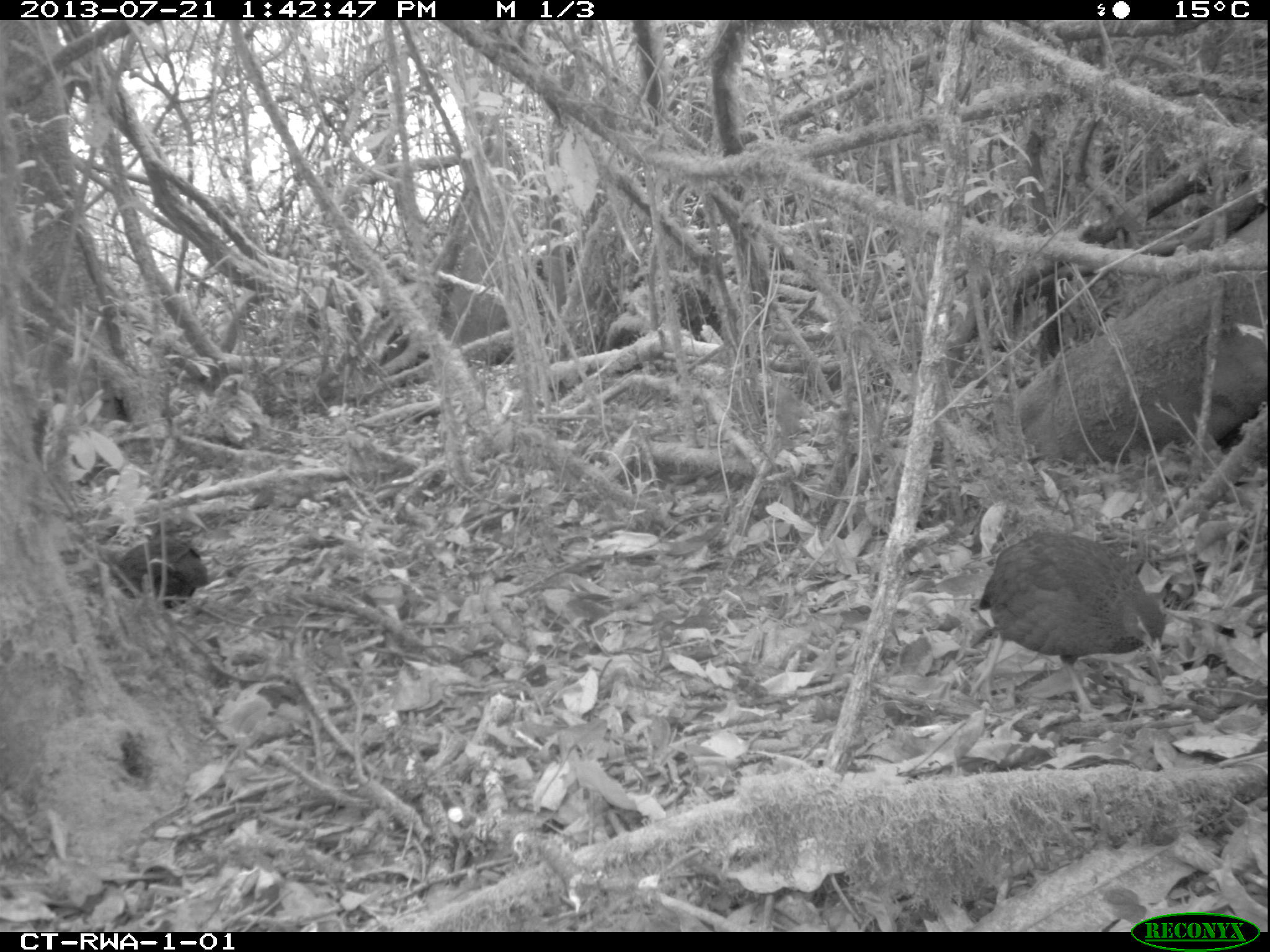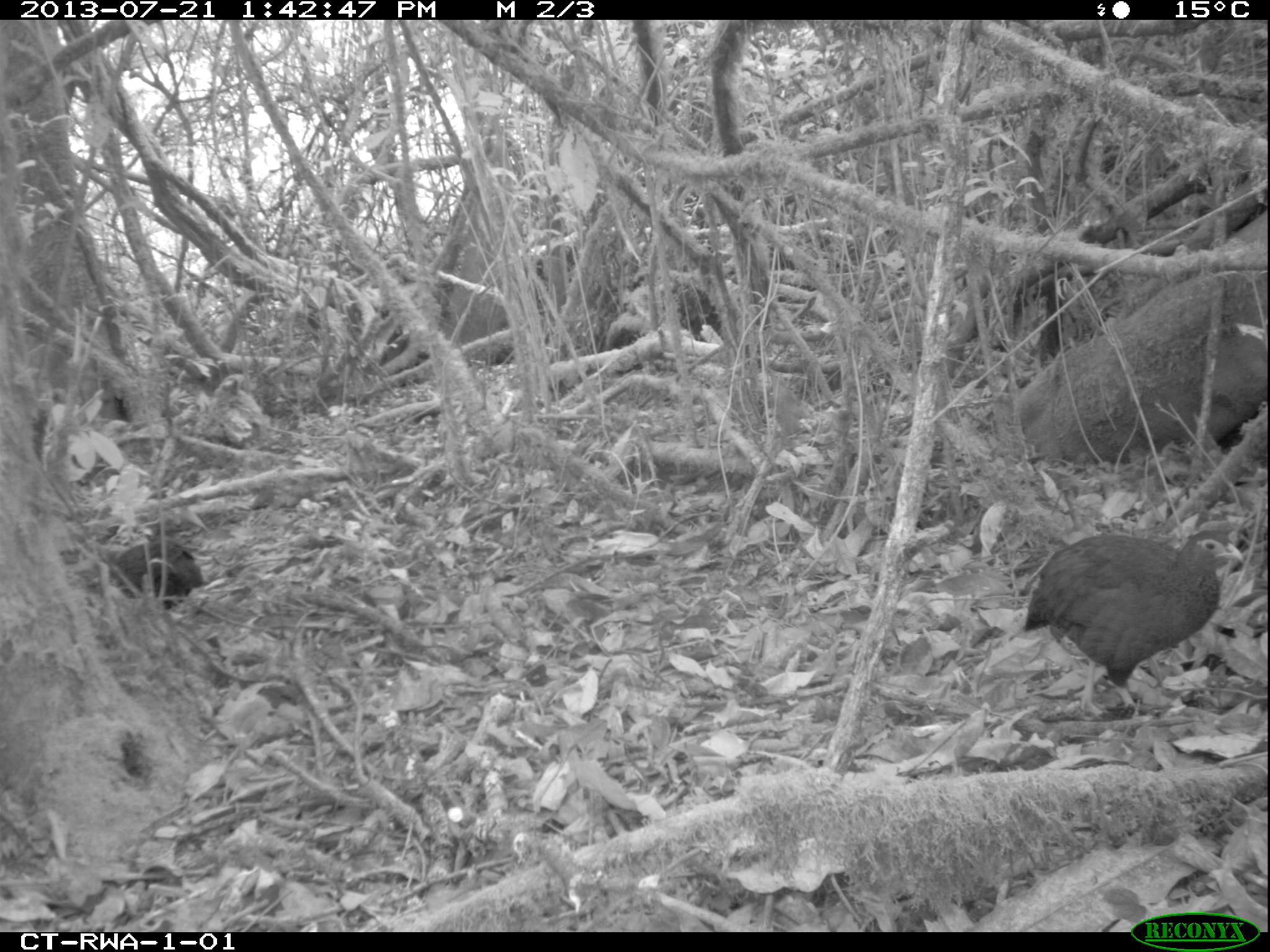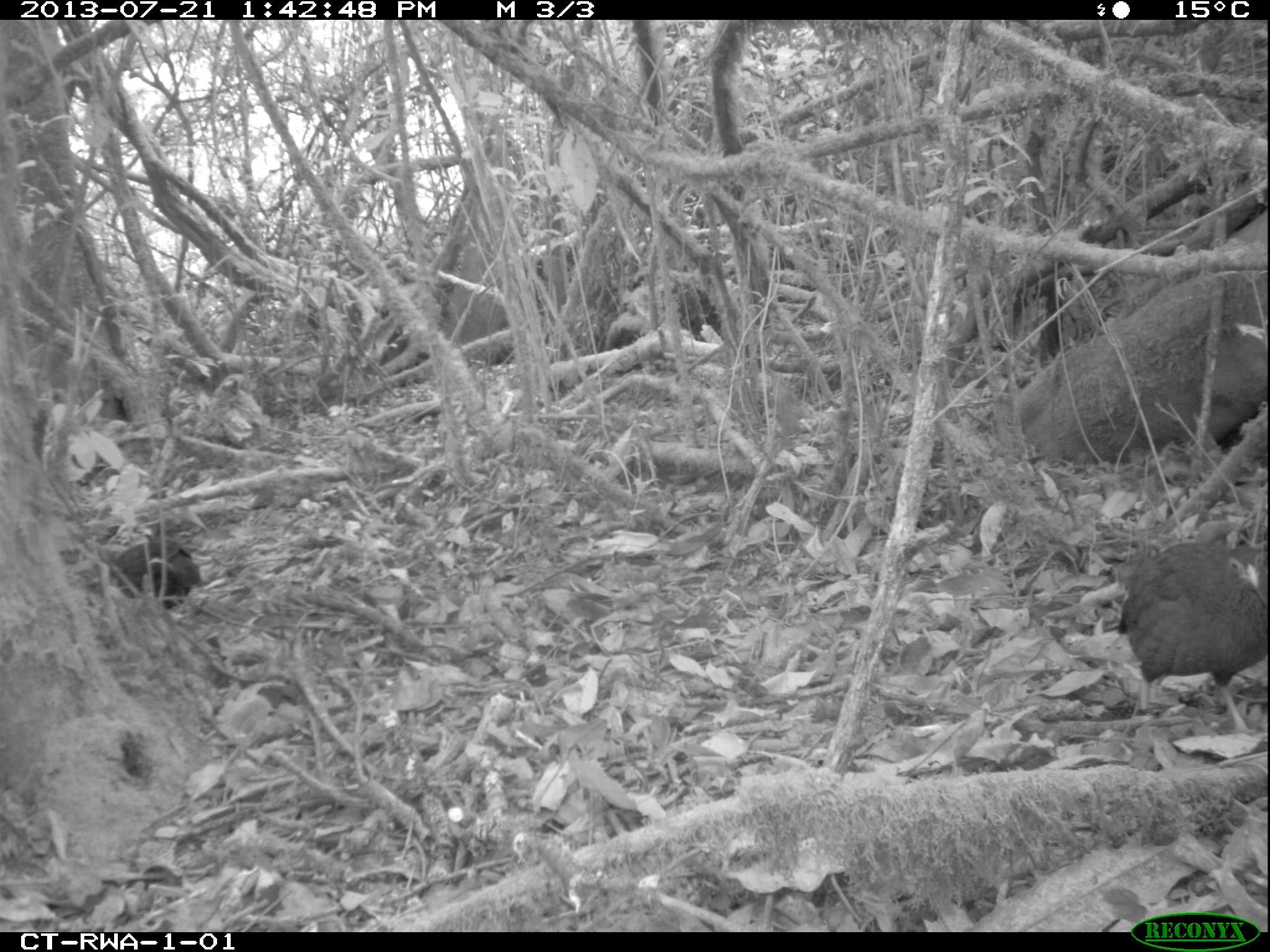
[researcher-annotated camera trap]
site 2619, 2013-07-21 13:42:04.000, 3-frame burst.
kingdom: Animalia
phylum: Chordata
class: Aves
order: Galliformes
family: Phasianidae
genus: Pternistis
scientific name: Pternistis nobilis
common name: handsome francolin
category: francolinus nobilis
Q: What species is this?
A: Francolinus nobilis (handsome francolin) (Pternistis nobilis).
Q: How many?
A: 2.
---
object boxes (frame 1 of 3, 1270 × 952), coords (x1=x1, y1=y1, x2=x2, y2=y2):
francolinus nobilis: (x1=965, y1=534, x2=1166, y2=717)